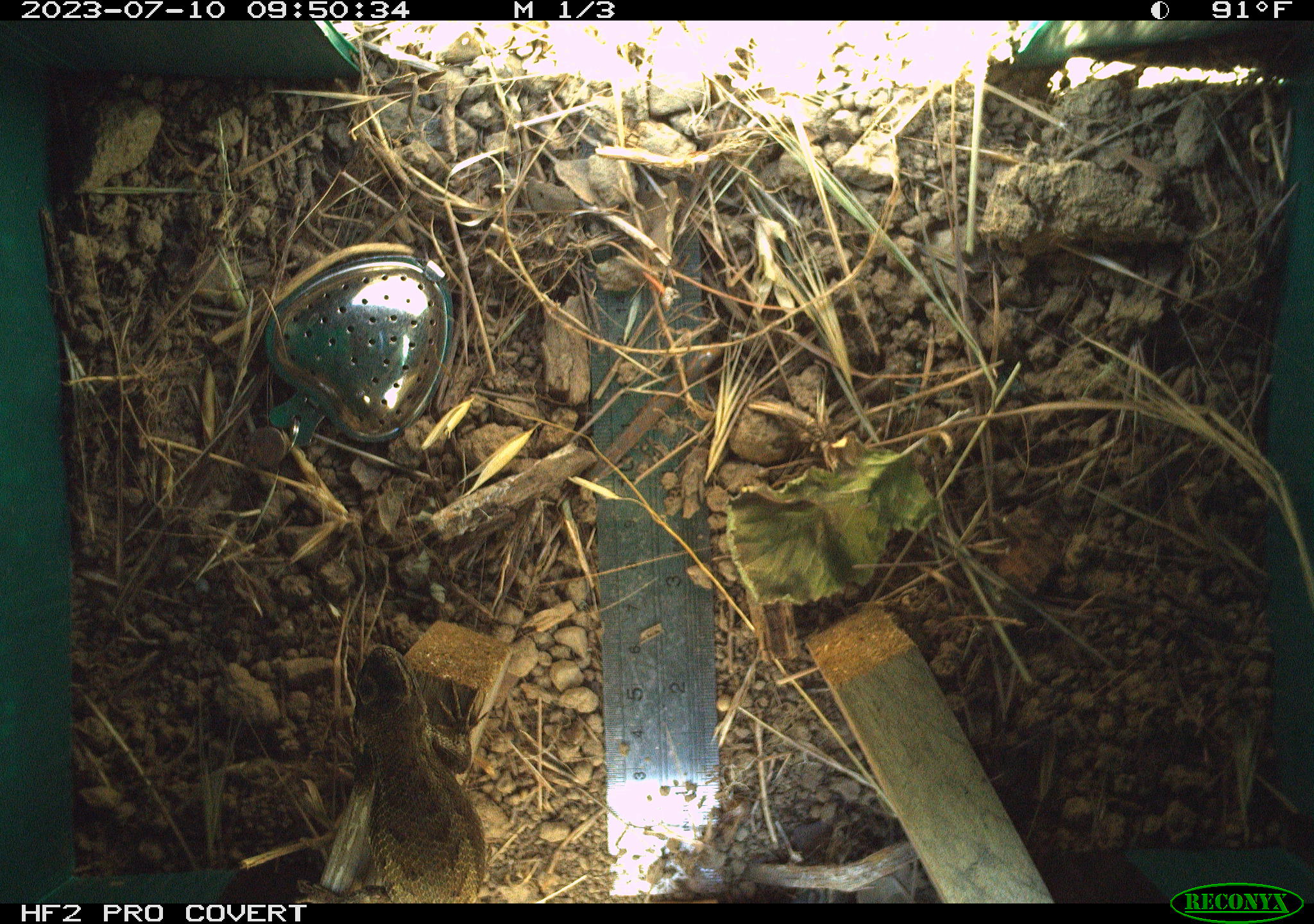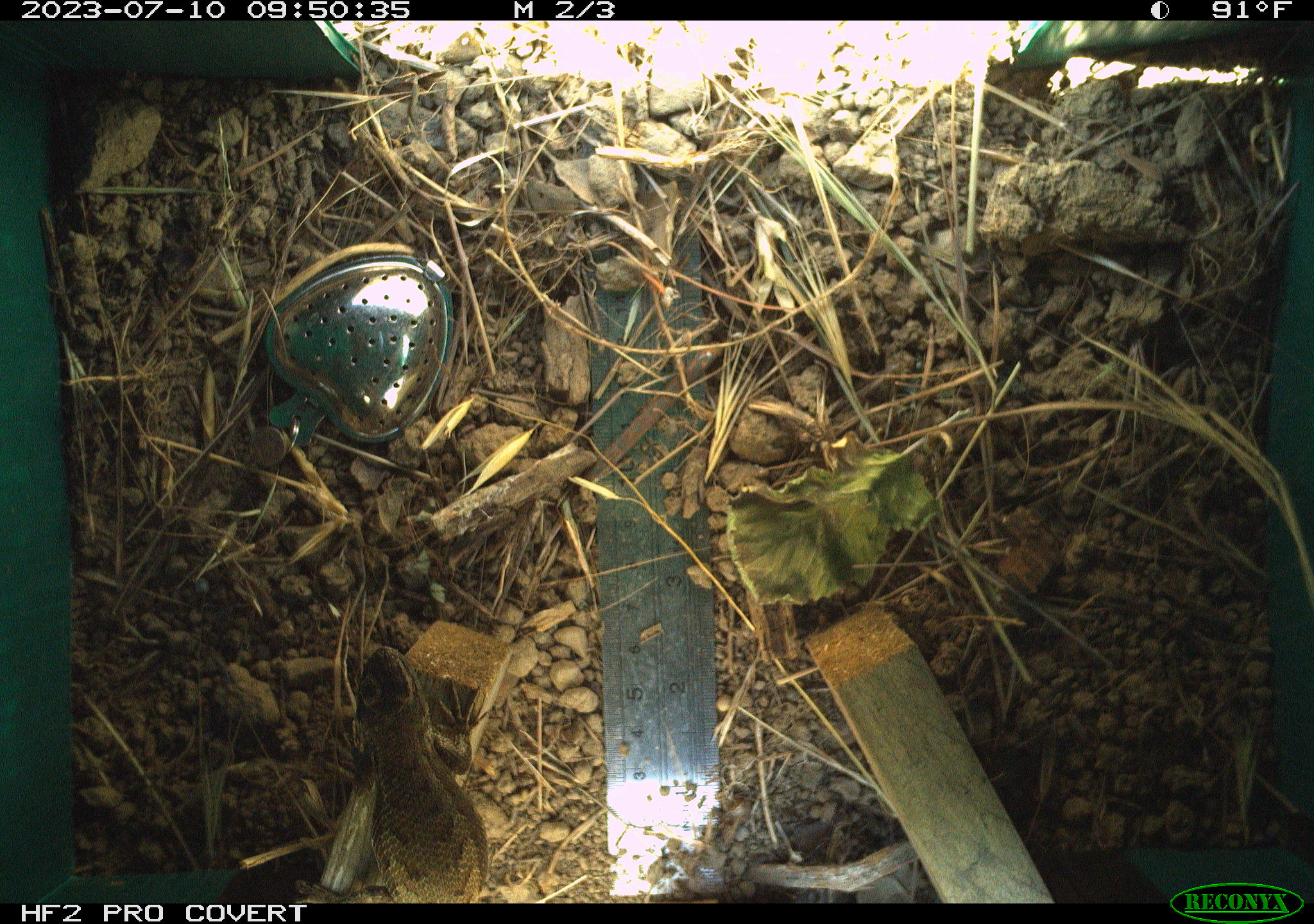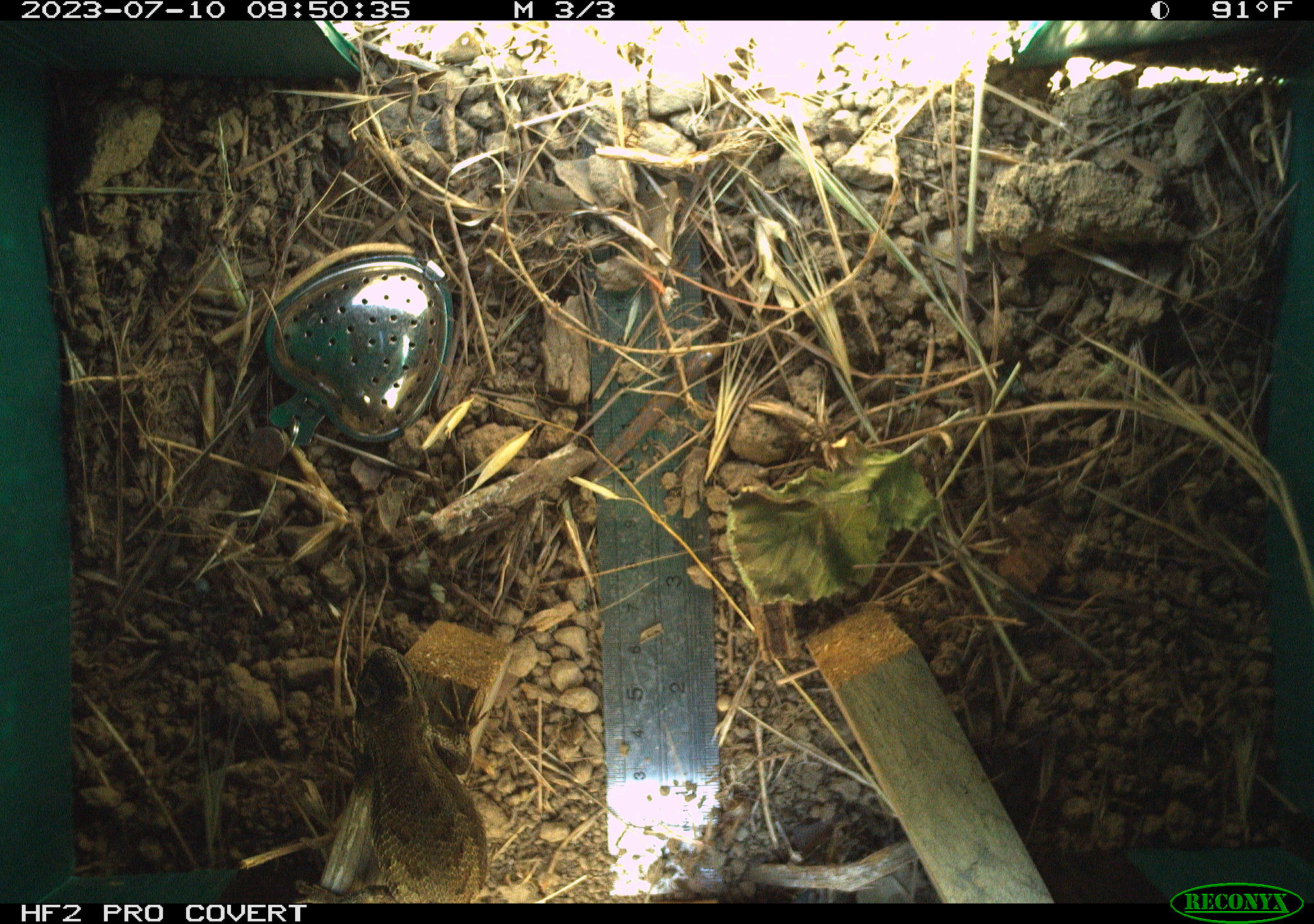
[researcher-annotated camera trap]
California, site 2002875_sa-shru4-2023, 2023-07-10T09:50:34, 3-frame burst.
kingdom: Animalia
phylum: Chordata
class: Reptilia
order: Squamata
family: Phrynosomatidae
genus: Sceloporus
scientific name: Sceloporus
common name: spiny lizards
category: sceloporus species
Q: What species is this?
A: Sceloporus species (spiny lizards) (Sceloporus).